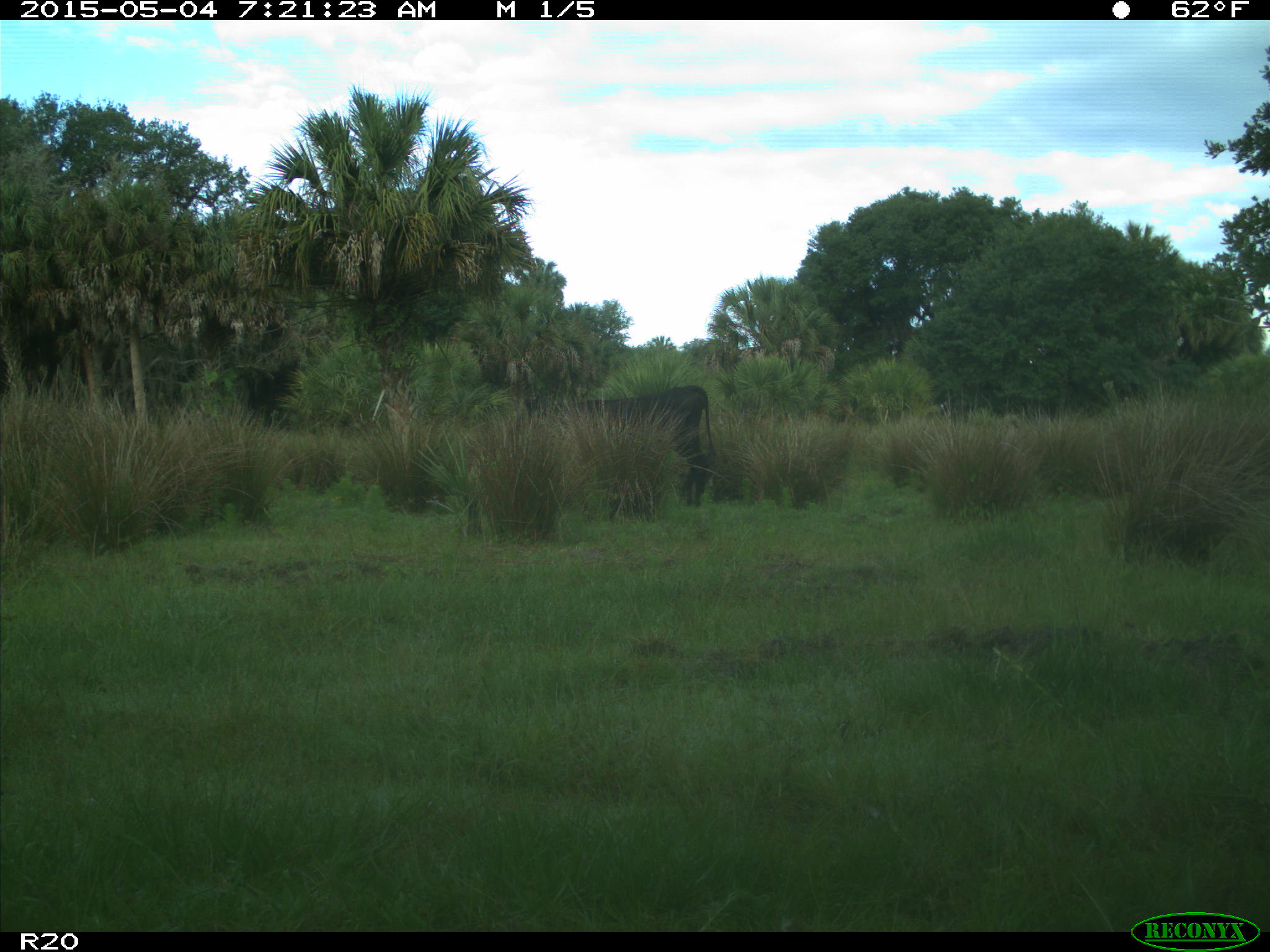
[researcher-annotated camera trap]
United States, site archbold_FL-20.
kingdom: Animalia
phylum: Chordata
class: Mammalia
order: Artiodactyla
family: Bovidae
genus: Bos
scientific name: Bos taurus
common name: domestic cow